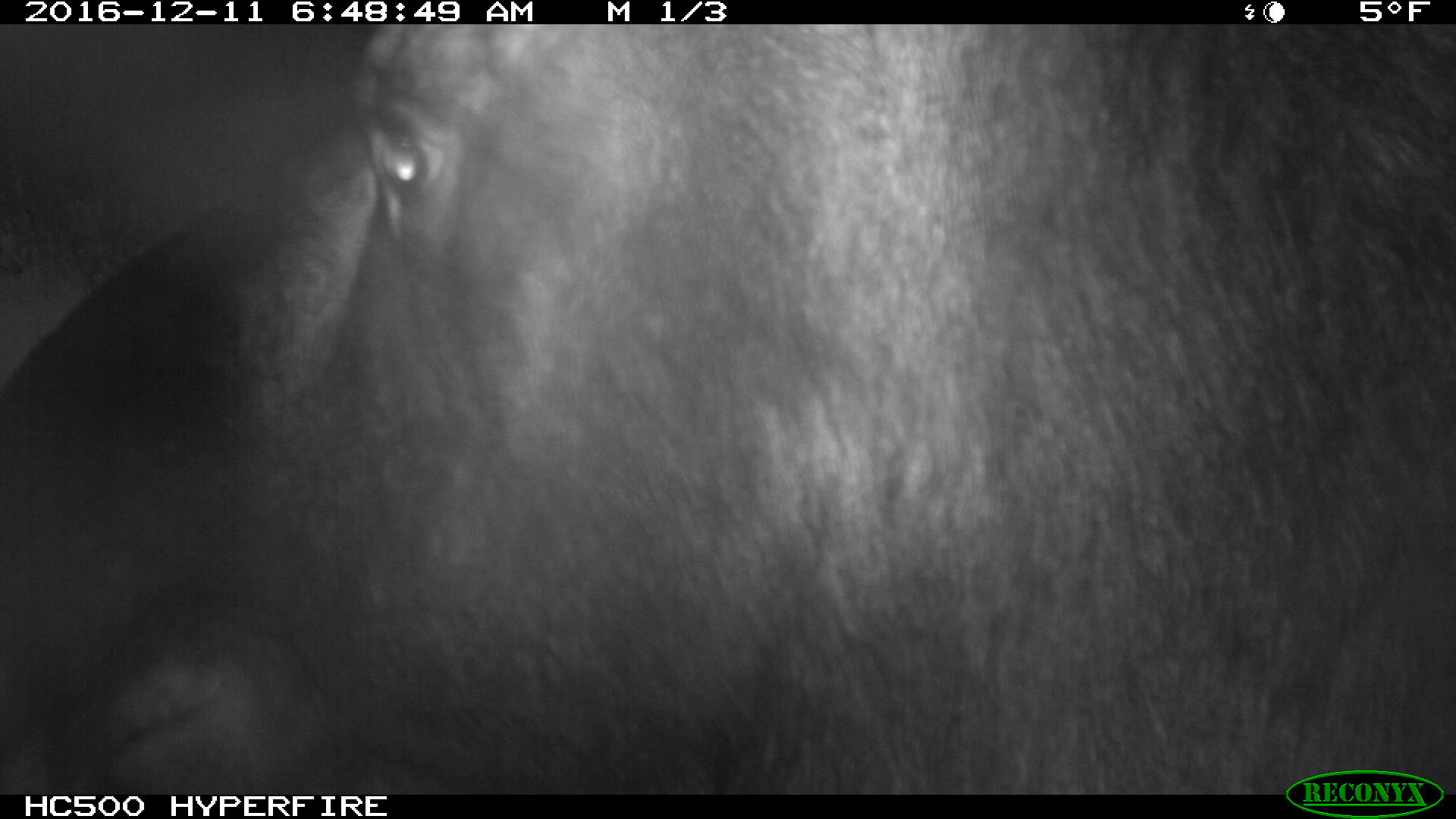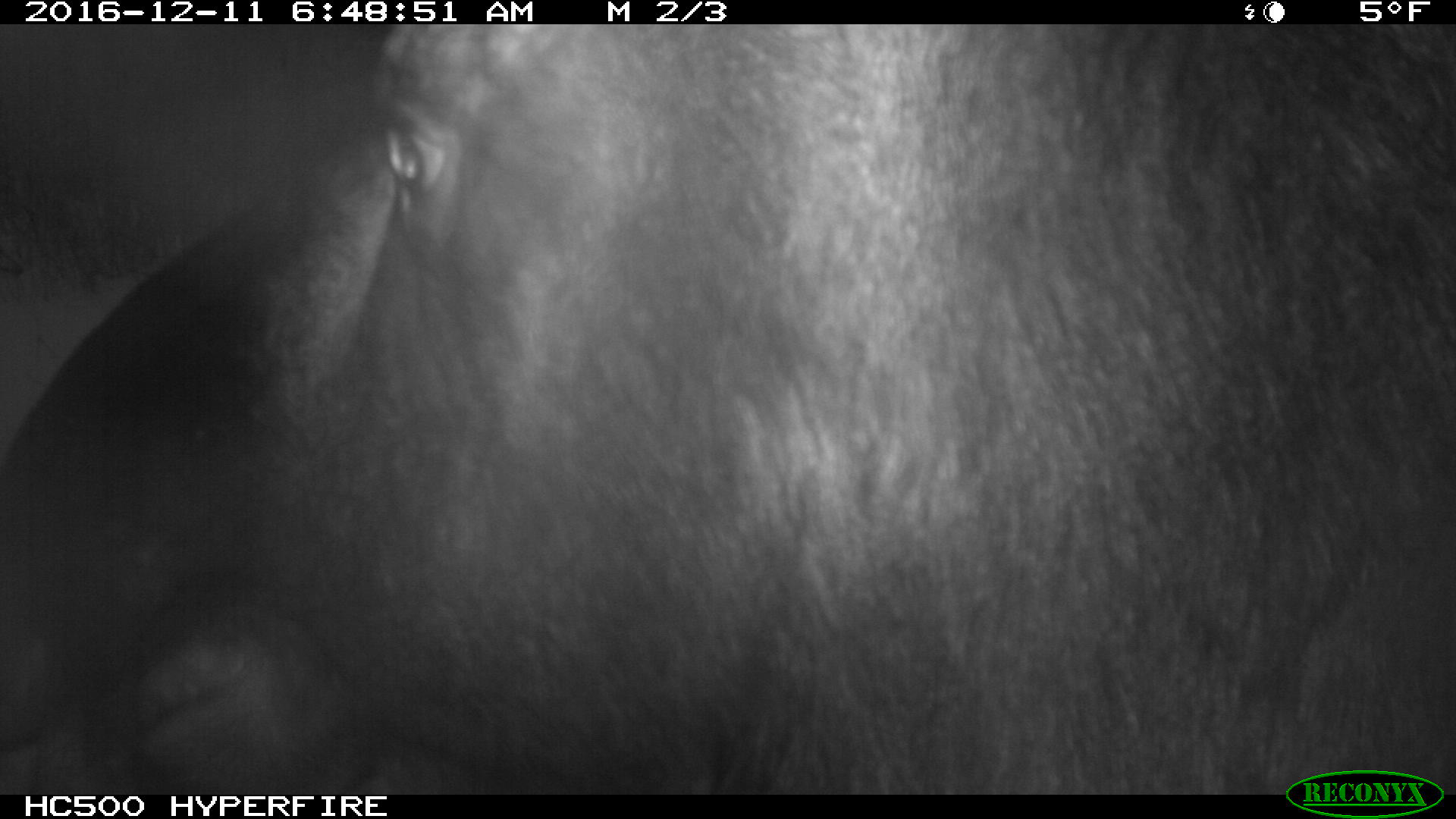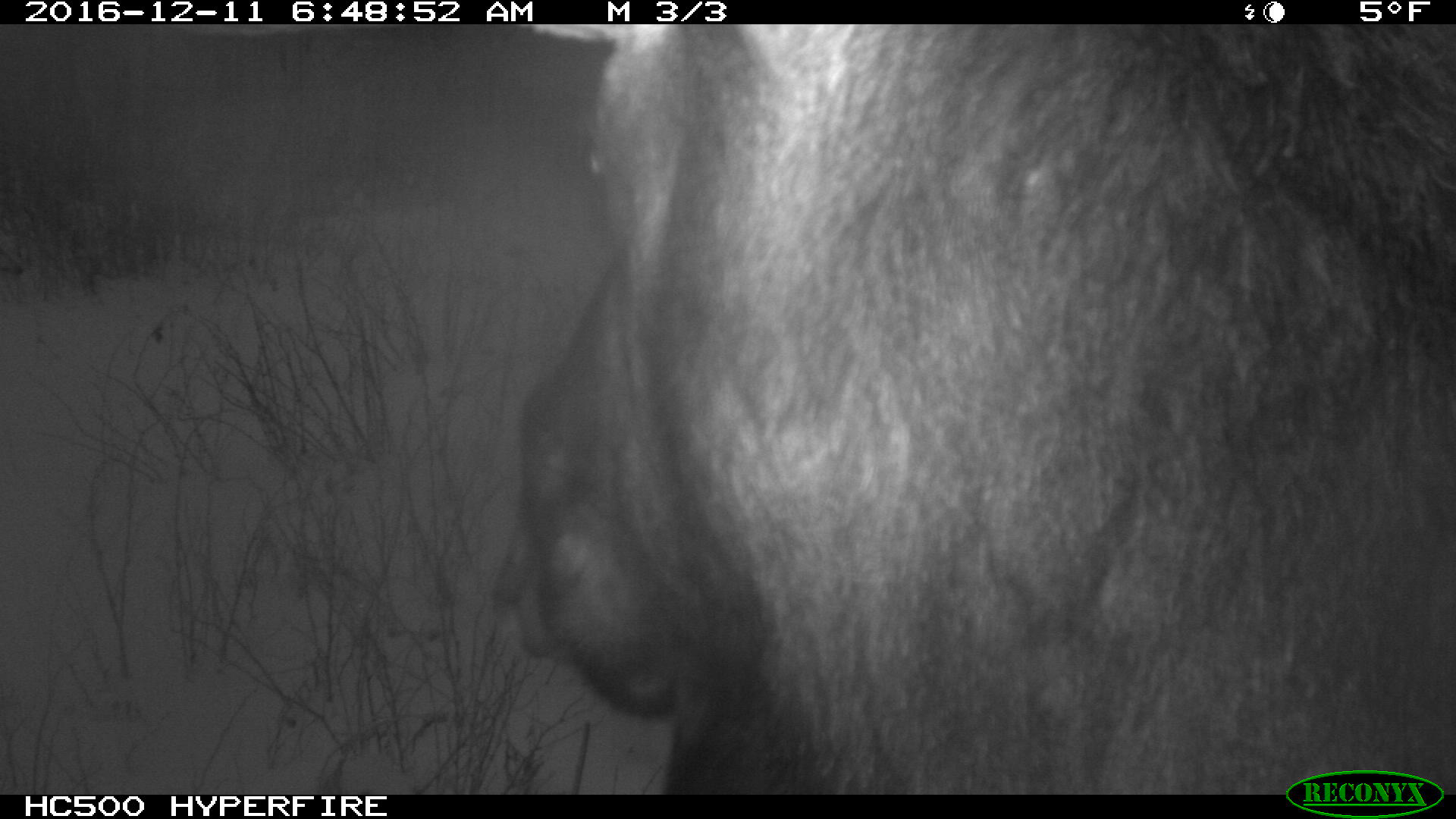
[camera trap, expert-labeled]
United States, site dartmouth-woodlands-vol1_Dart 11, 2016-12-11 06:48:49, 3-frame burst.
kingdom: Animalia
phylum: Chordata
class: Mammalia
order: Artiodactyla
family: Cervidae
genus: Alces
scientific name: Alces alces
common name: moose